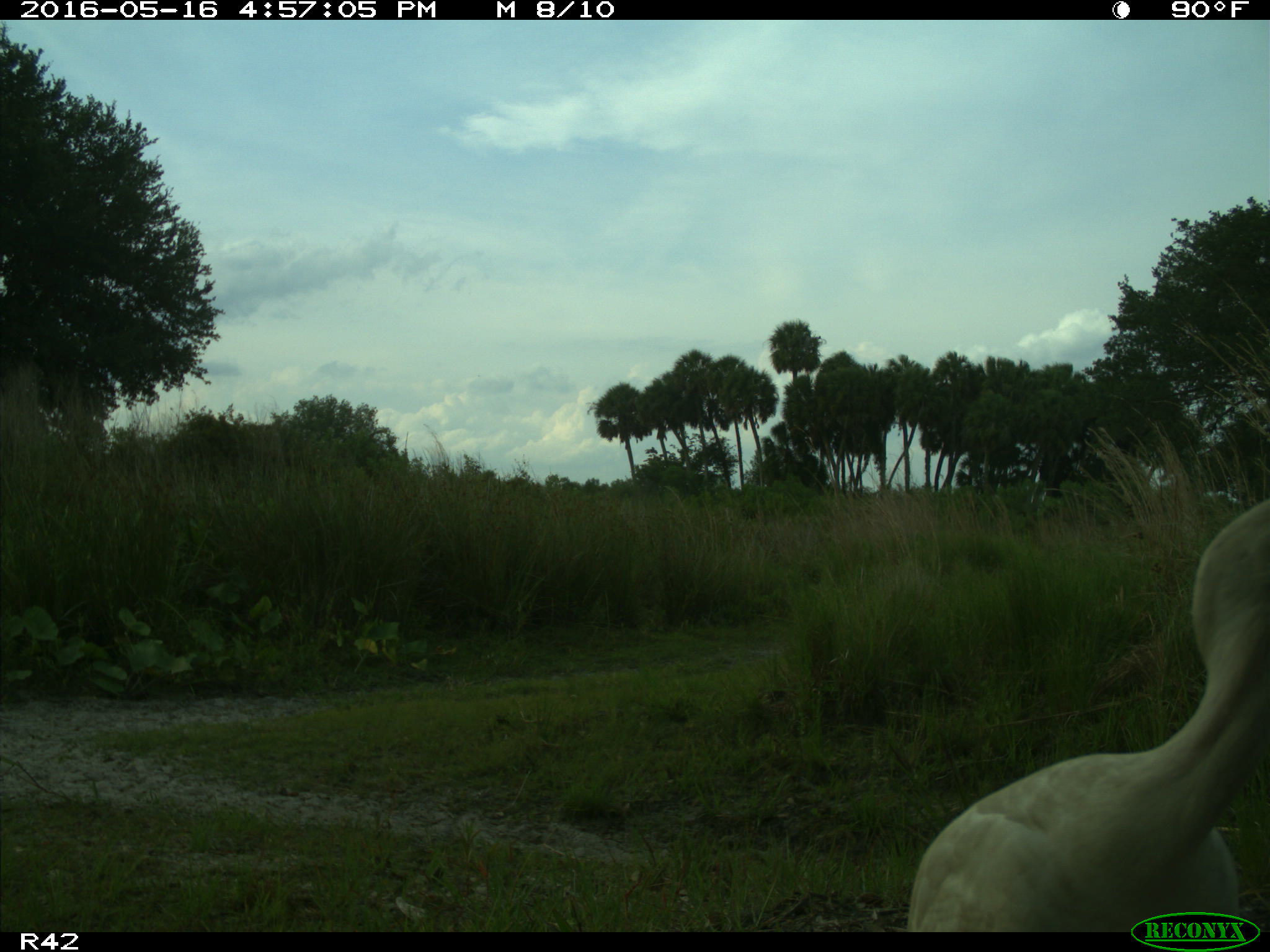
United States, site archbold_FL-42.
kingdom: Animalia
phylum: Chordata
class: Aves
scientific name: Aves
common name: birds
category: unidentified bird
Unidentified bird (birds) (Aves).